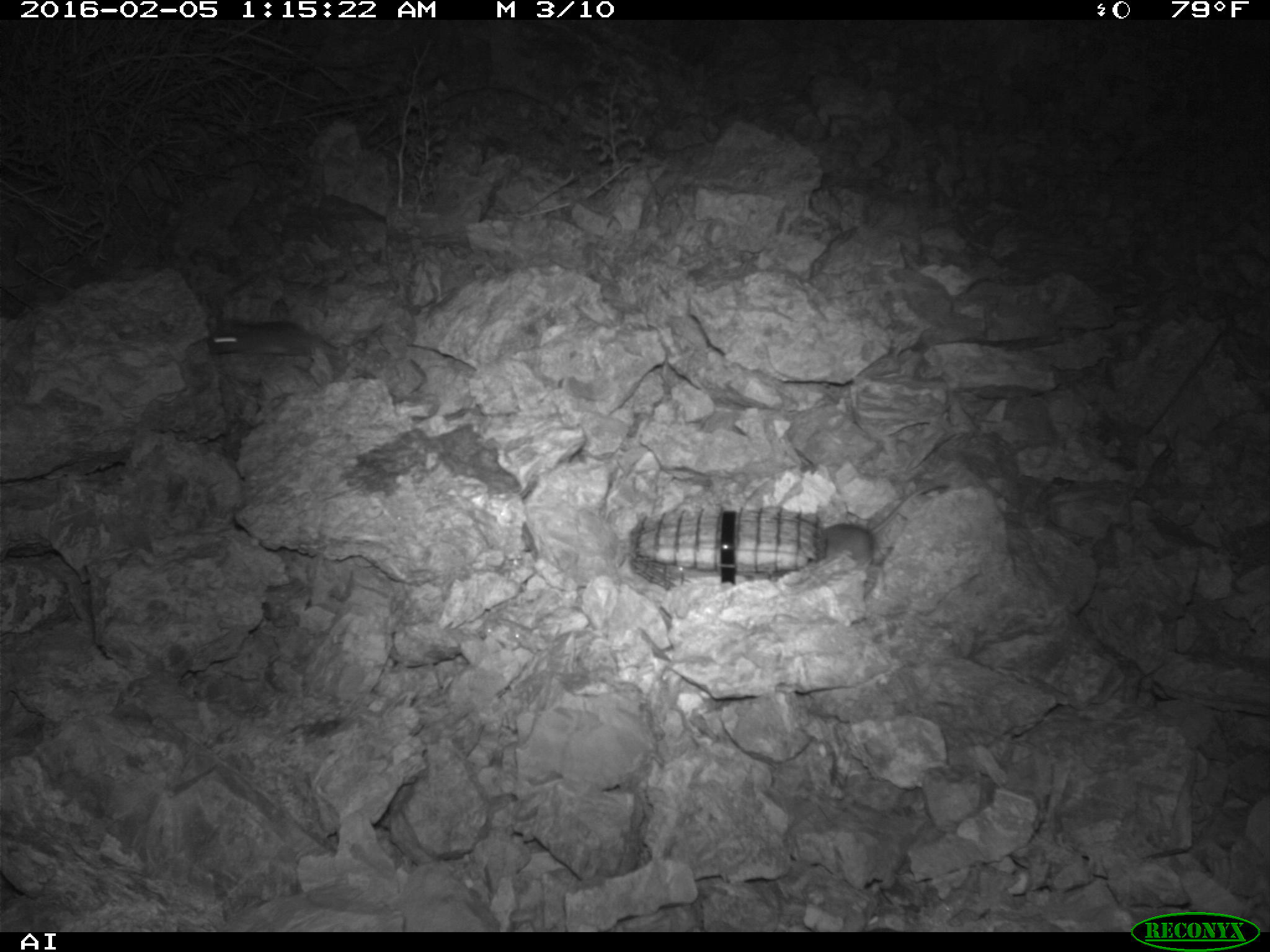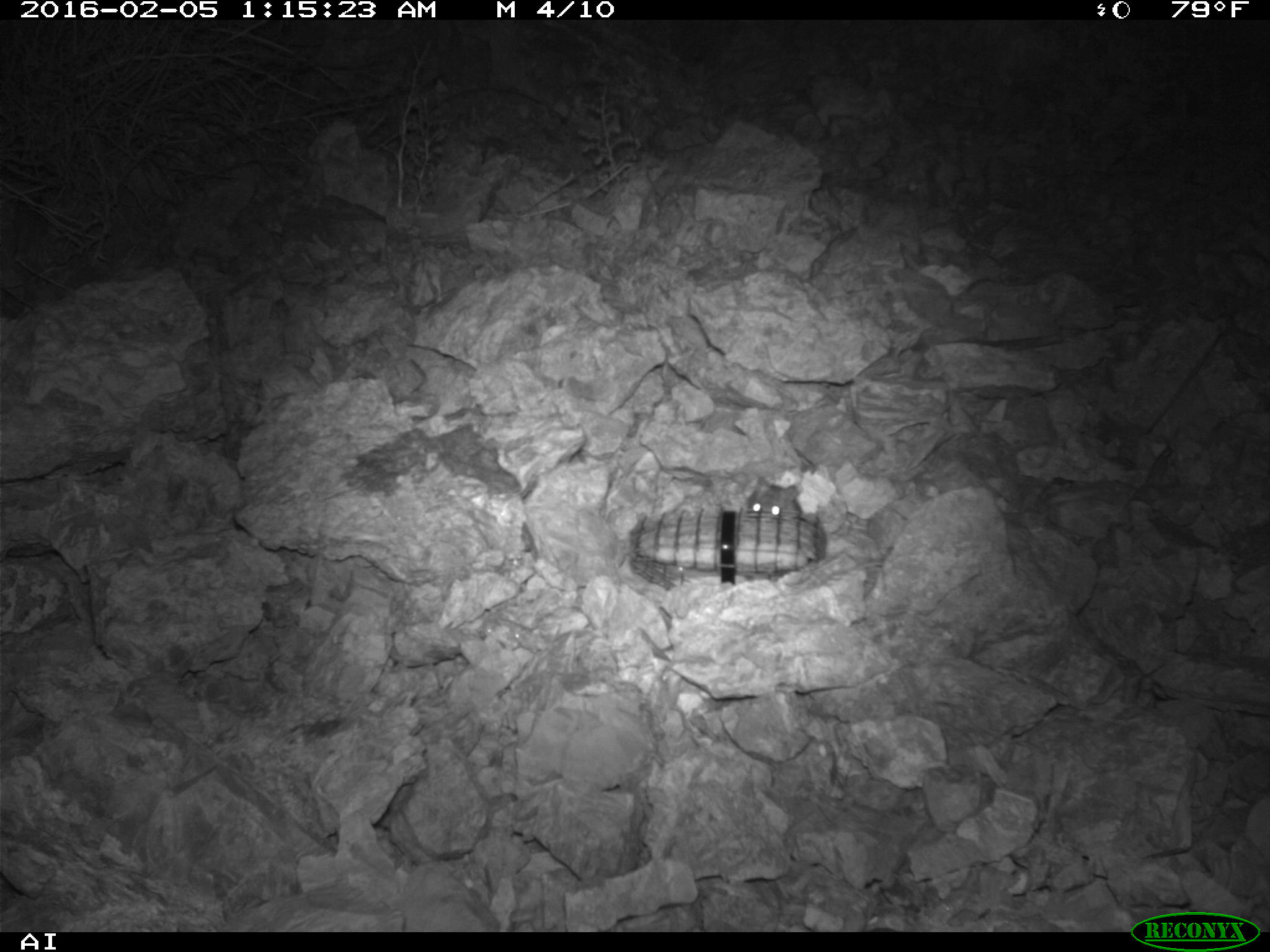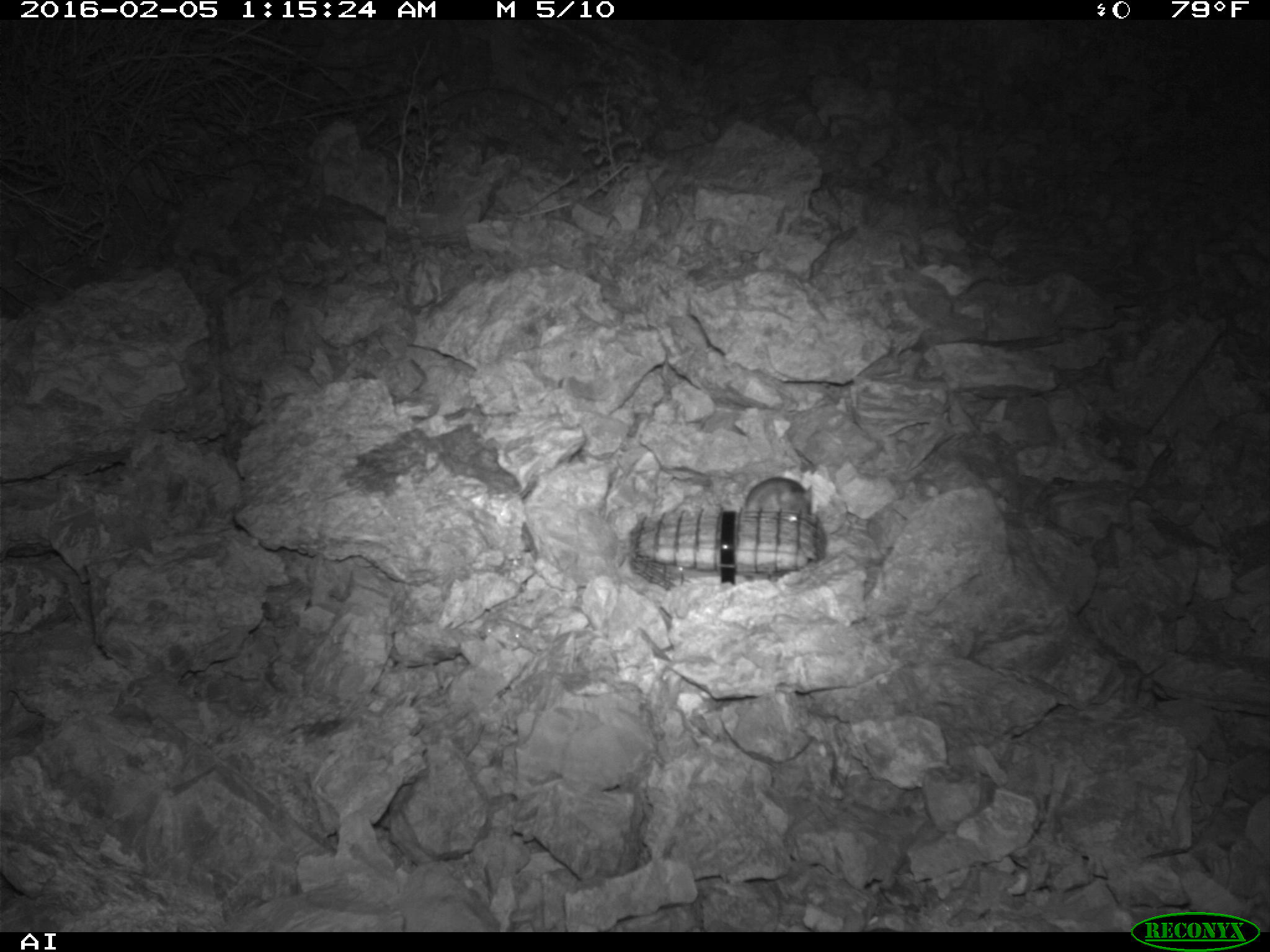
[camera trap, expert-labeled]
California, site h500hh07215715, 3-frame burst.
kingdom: Animalia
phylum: Chordata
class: Mammalia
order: Rodentia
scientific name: Rodentia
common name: rodent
Rodent (Rodentia).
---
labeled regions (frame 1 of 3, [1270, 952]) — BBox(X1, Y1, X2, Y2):
rodent: BBox(824, 485, 936, 568); BBox(207, 316, 340, 356)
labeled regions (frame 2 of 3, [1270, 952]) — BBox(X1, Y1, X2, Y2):
rodent: BBox(748, 476, 803, 519)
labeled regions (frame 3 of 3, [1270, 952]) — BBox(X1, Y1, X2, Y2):
rodent: BBox(746, 477, 817, 516)